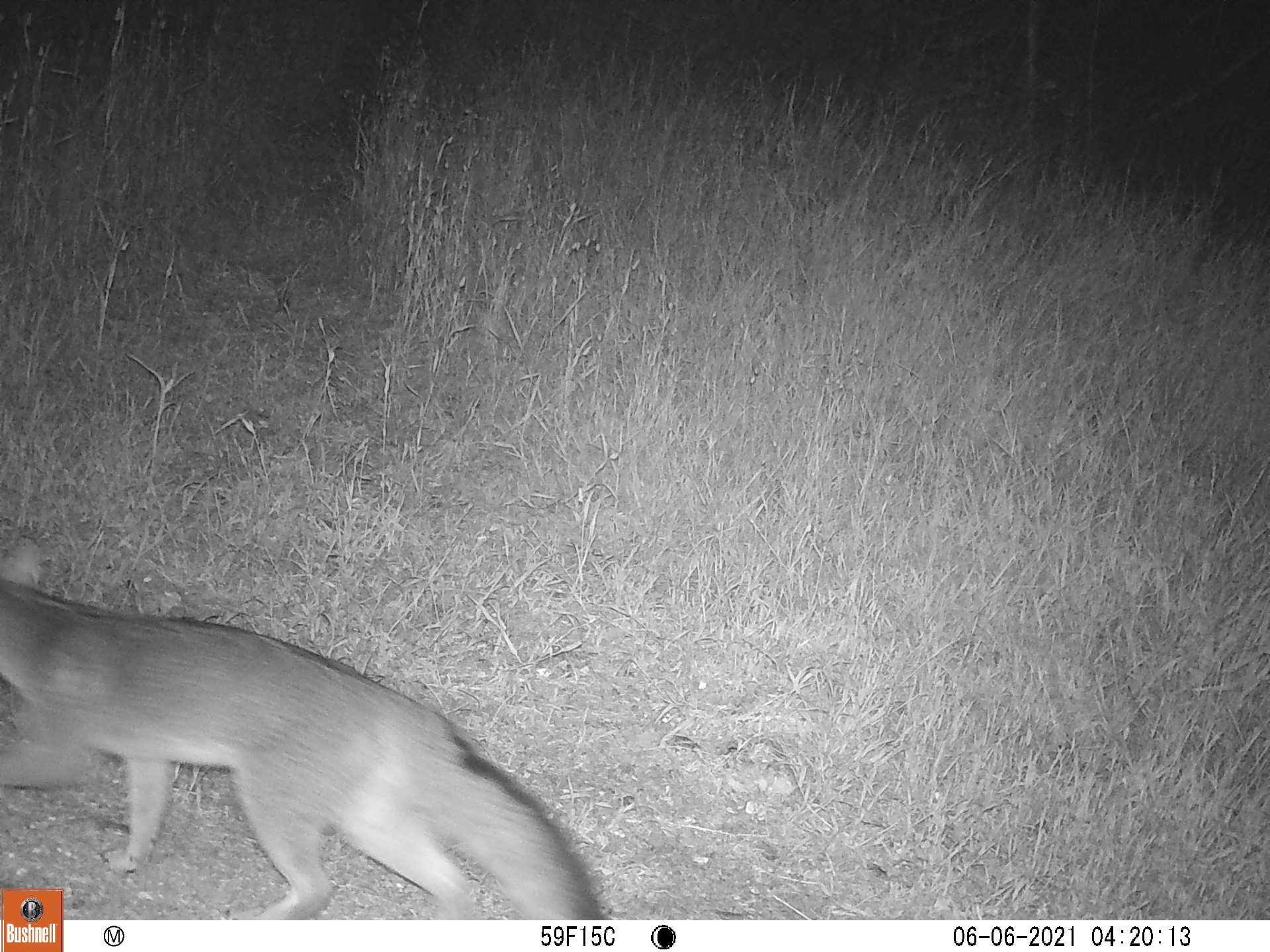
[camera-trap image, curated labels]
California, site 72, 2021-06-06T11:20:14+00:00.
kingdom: Animalia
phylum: Chordata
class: Mammalia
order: Carnivora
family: Canidae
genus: Urocyon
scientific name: Urocyon cinereoargenteus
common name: gray fox